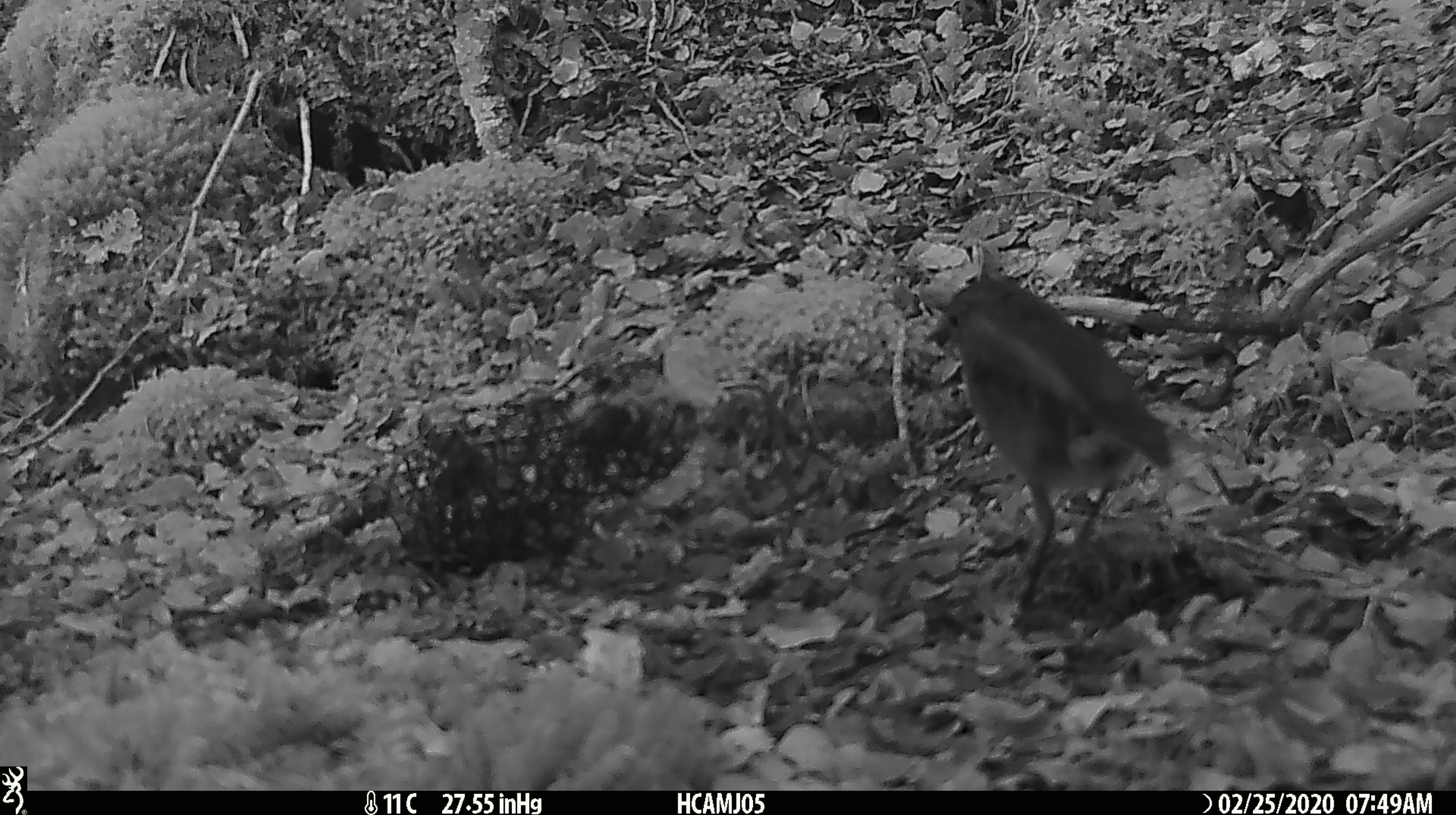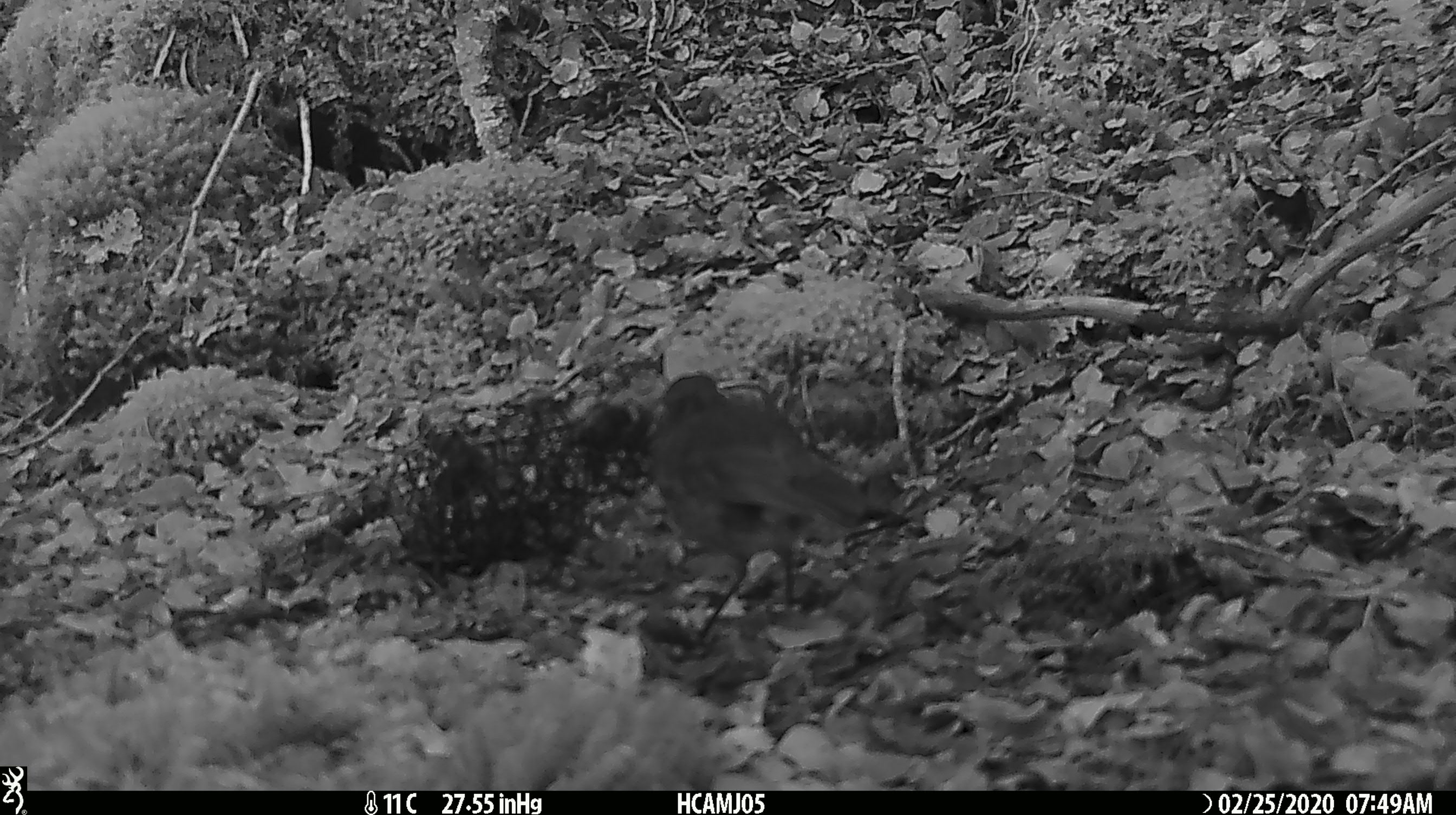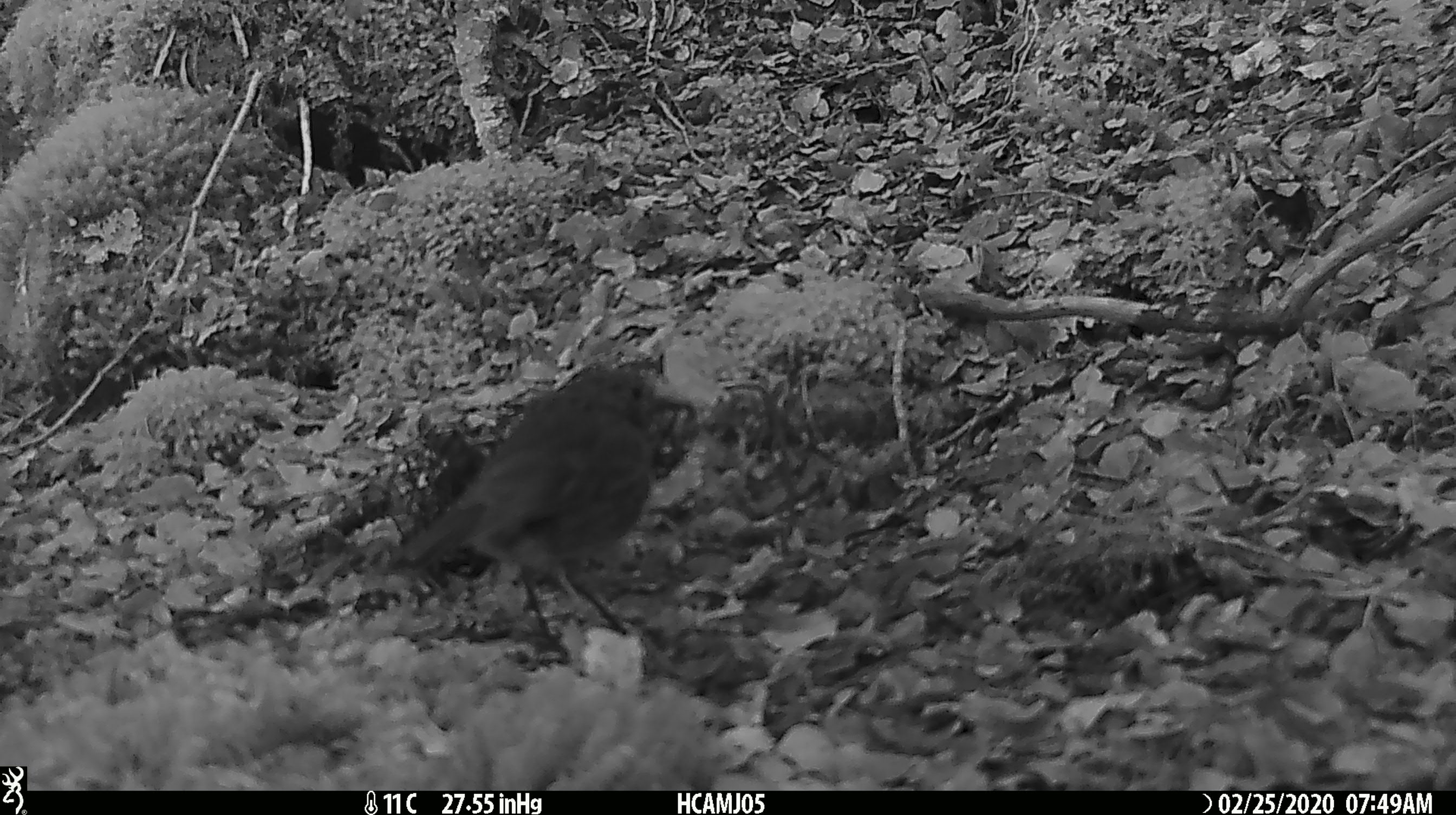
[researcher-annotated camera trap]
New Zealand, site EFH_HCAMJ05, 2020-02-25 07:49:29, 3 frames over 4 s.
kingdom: Animalia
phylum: Chordata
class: Aves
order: Passeriformes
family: Petroicidae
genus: Petroica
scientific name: Petroica australis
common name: new zealand robin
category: robin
Robin (new zealand robin) (Petroica australis).